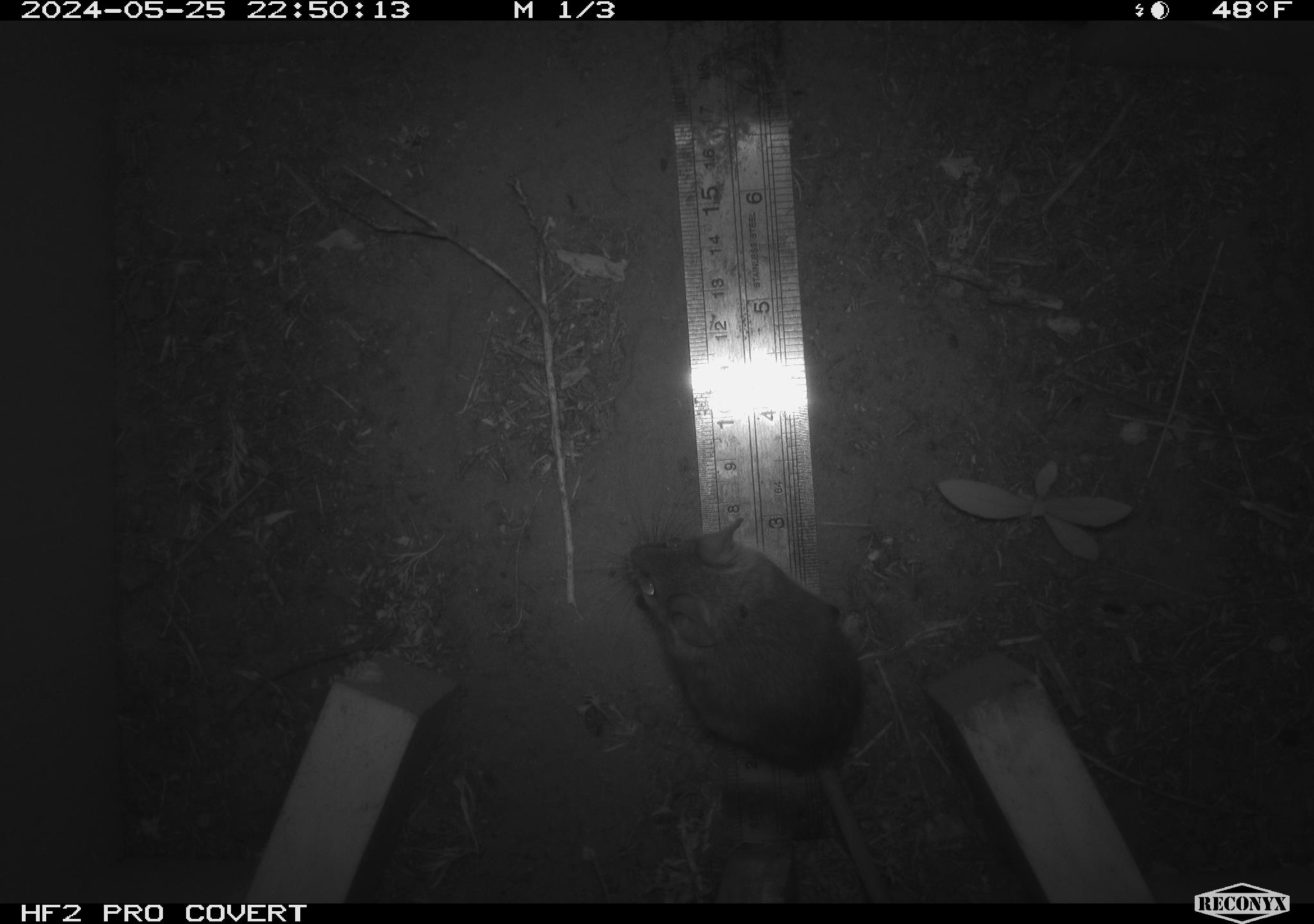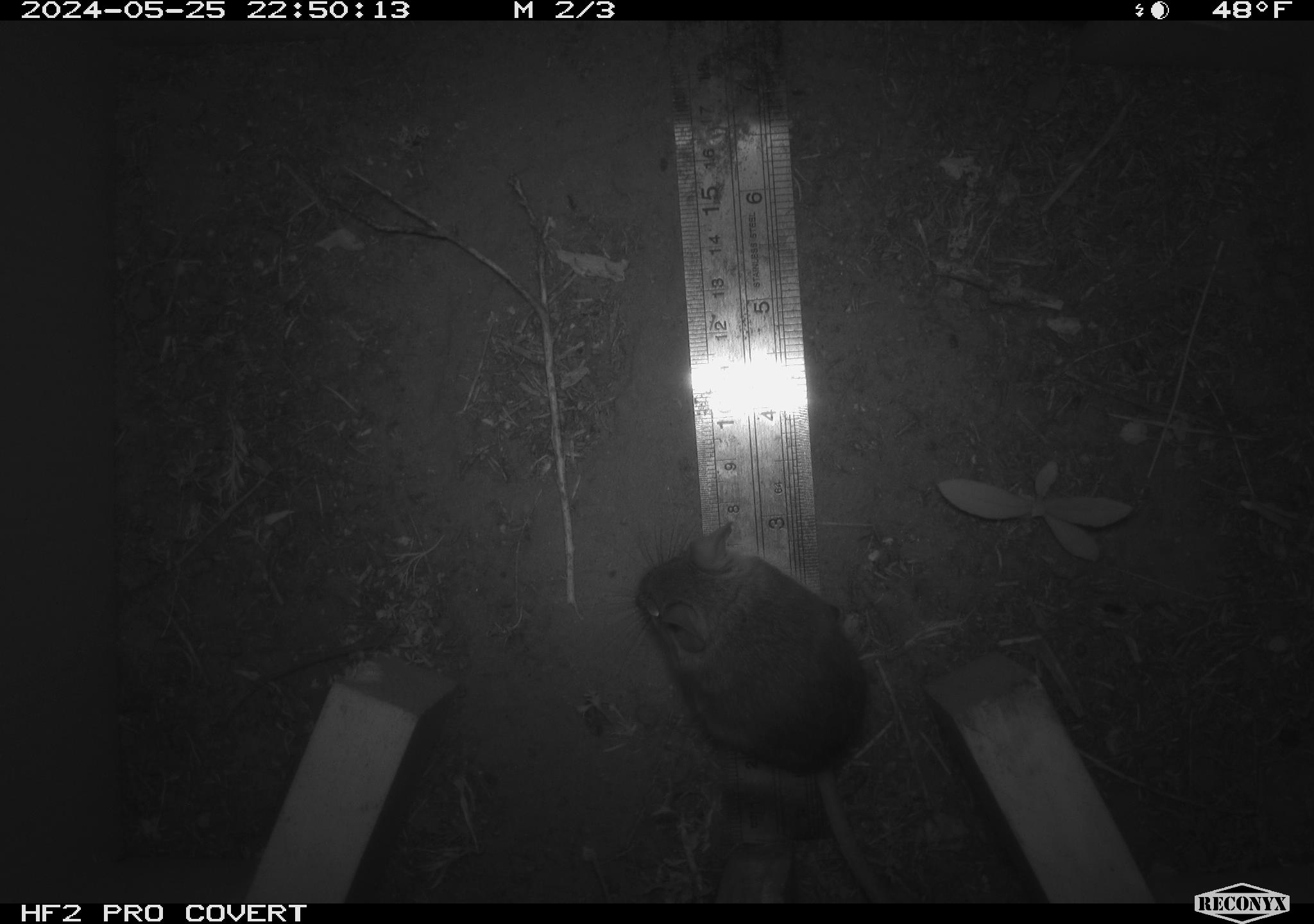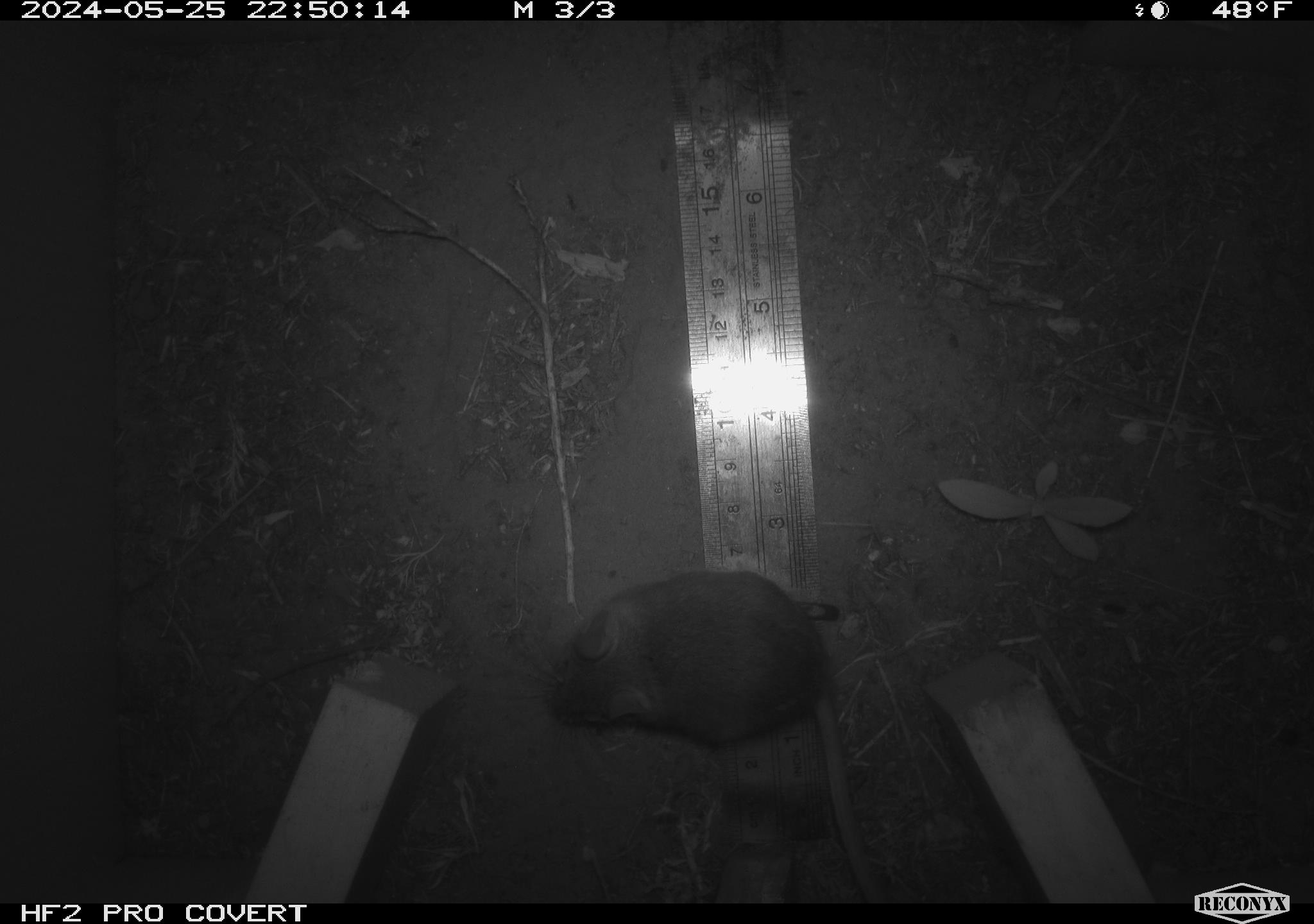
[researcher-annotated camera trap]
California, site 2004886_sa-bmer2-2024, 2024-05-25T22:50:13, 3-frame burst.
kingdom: Animalia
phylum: Chordata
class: Mammalia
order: Rodentia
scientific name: Rodentia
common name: mouse species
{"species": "mouse species (Rodentia)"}